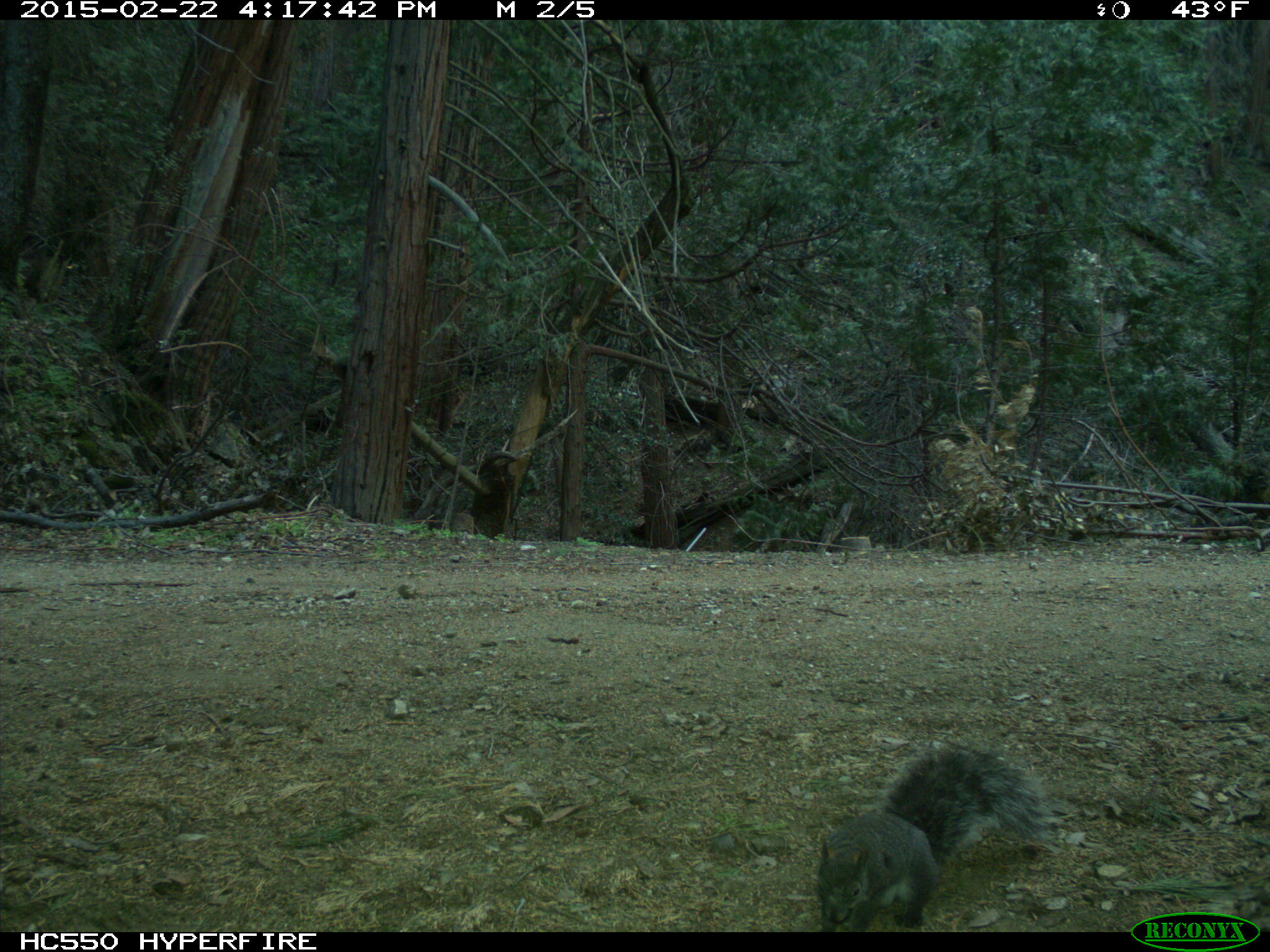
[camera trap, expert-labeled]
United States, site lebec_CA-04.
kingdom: Animalia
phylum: Chordata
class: Mammalia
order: Rodentia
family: Sciuridae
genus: Sciurus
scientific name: Sciurus carolinensis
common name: eastern gray squirrel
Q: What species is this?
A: Sciurus carolinensis (eastern gray squirrel).